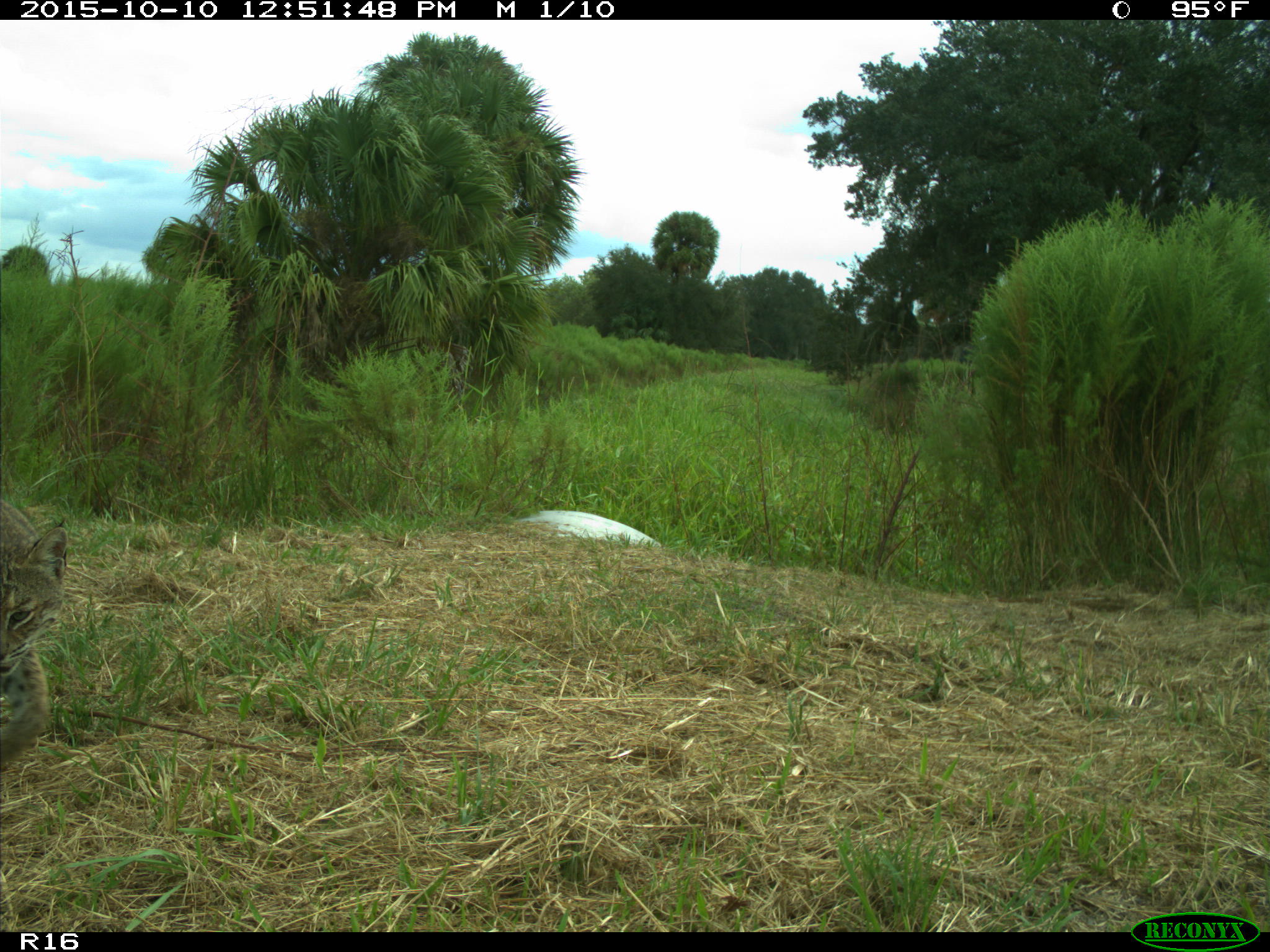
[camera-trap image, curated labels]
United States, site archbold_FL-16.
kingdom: Animalia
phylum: Chordata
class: Mammalia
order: Carnivora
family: Felidae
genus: Lynx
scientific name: Lynx rufus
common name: bobcat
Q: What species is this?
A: Lynx rufus (bobcat).